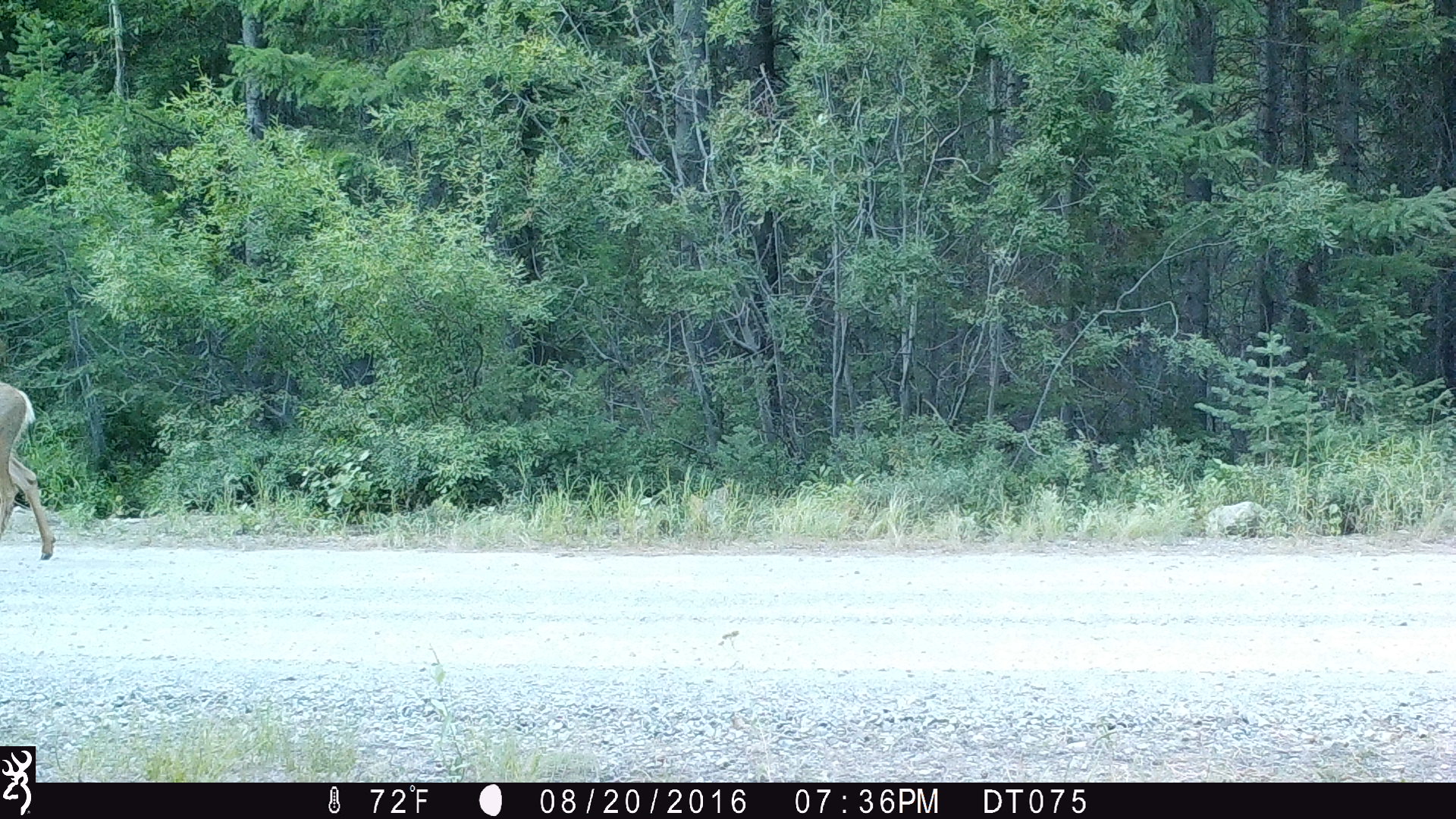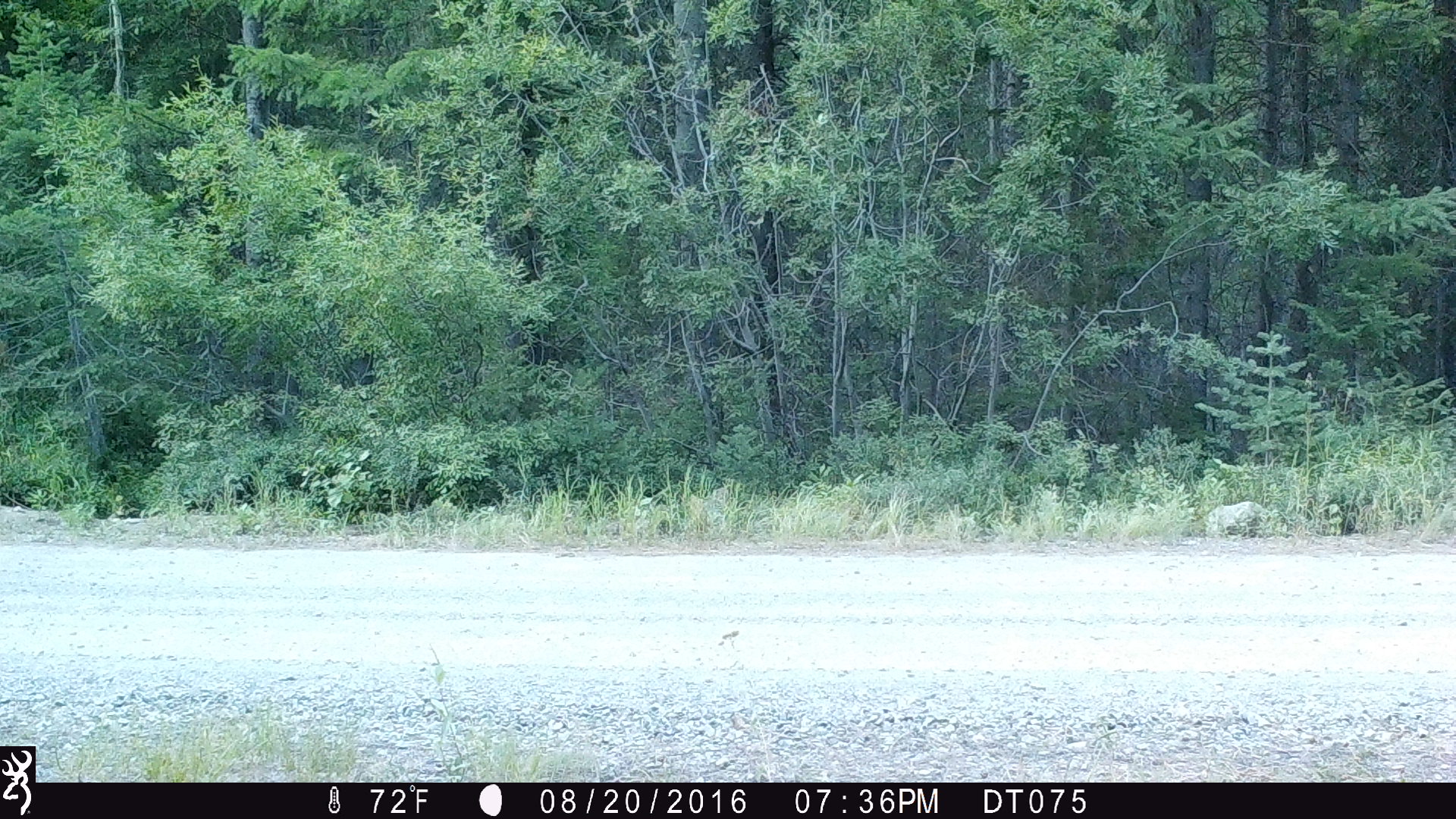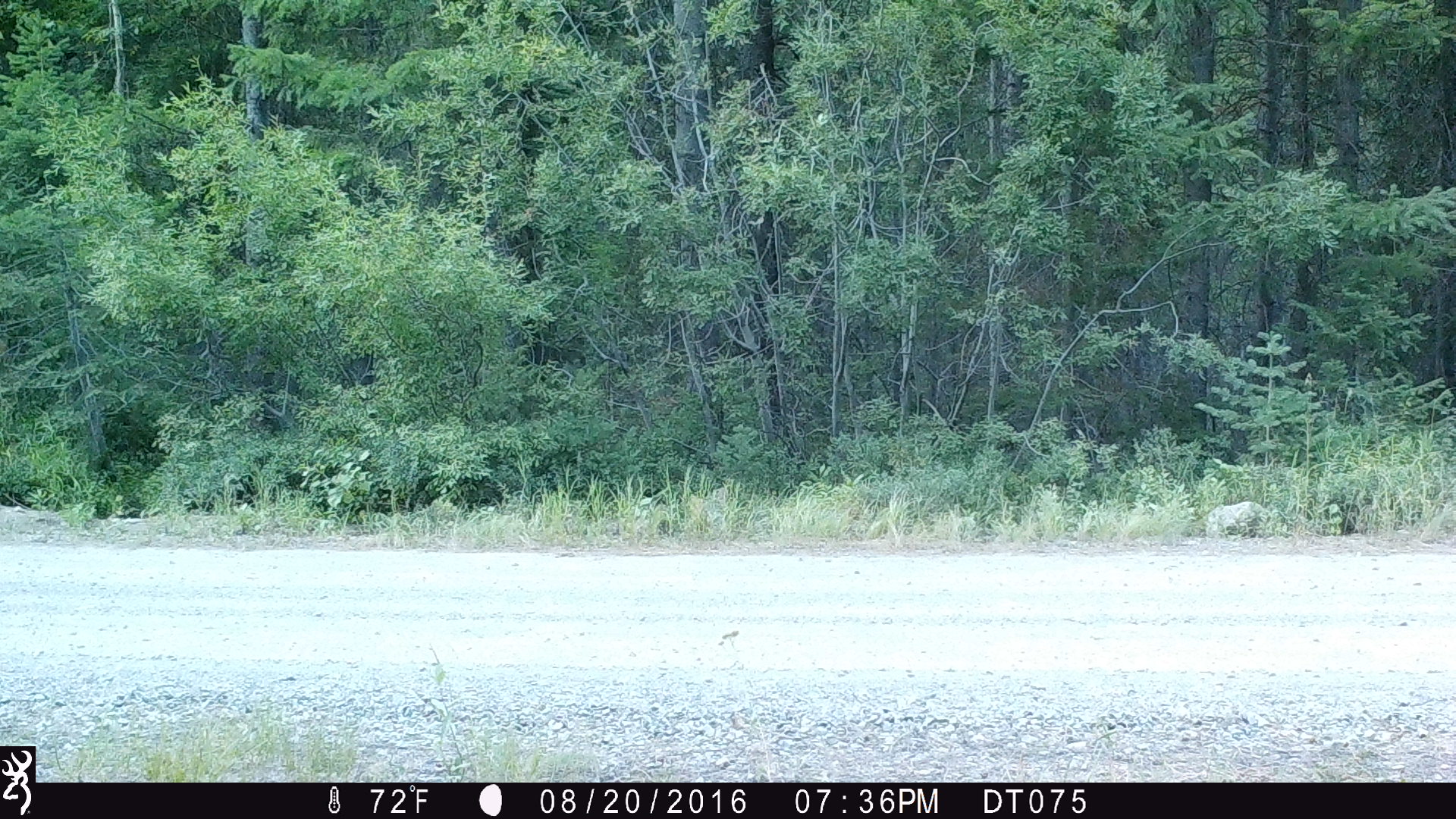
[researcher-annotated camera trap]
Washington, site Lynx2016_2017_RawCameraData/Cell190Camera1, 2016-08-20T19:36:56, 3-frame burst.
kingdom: Animalia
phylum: Chordata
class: Mammalia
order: Artiodactyla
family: Cervidae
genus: Odocoileus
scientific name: Odocoileus hemionus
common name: mule deer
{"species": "Odocoileus hemionus (mule deer)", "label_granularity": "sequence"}